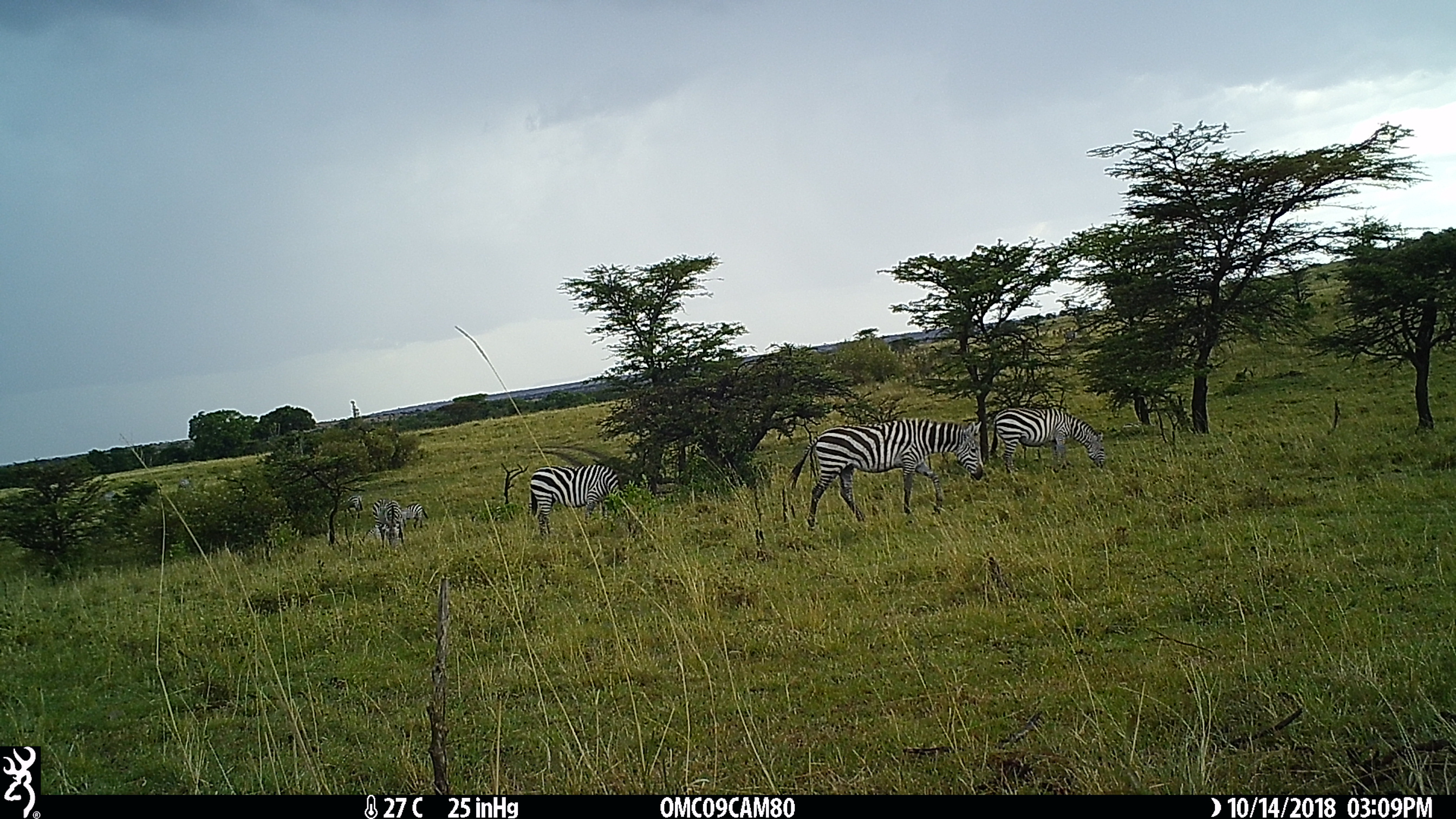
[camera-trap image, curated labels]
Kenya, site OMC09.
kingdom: Animalia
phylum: Chordata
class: Mammalia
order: Perissodactyla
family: Equidae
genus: Equus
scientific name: Equus quagga burchellii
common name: burchell's zebra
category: zebra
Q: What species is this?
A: Zebra (burchell's zebra) (Equus quagga burchellii).